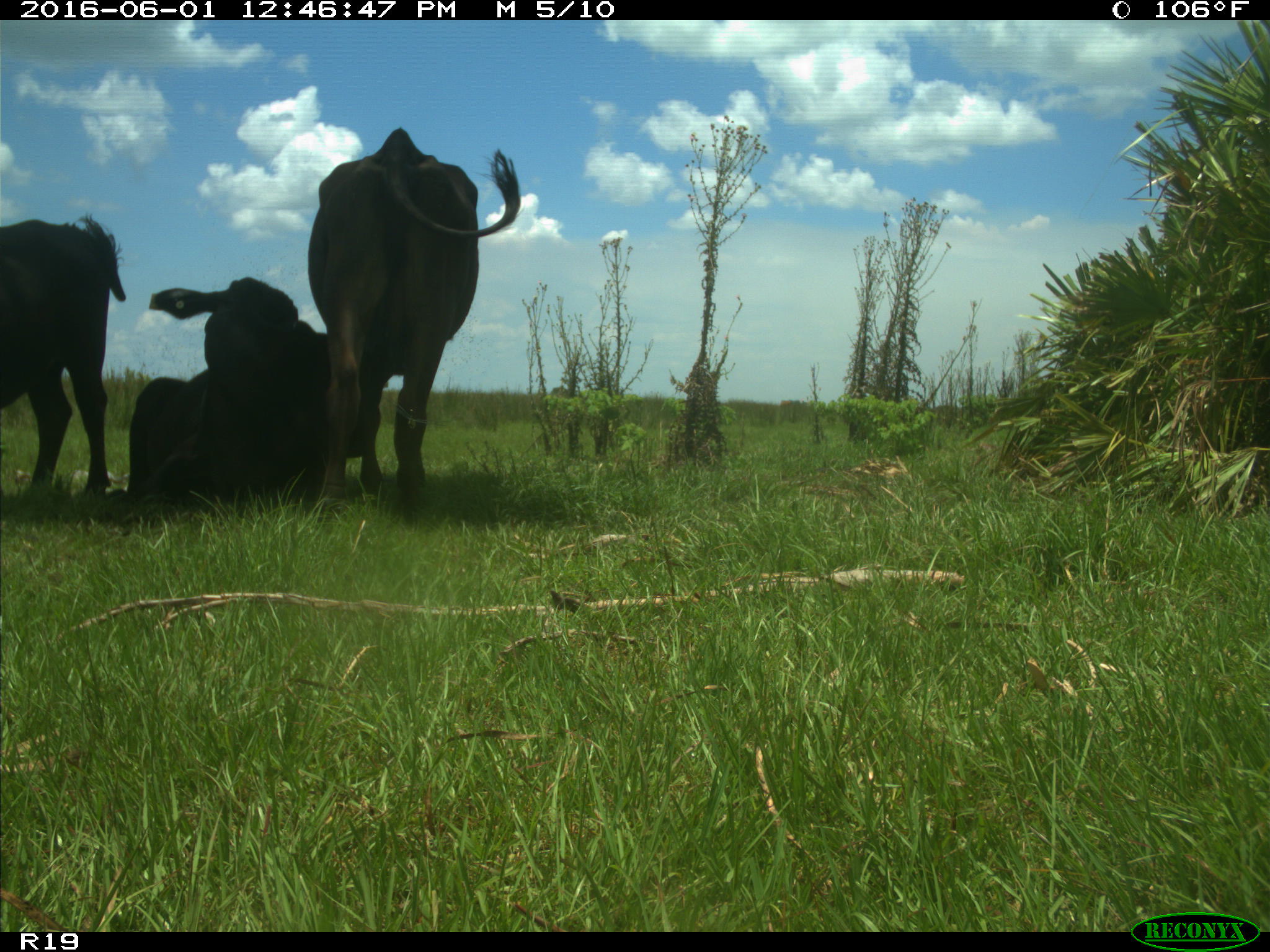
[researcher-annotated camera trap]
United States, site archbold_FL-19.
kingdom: Animalia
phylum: Chordata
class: Mammalia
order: Artiodactyla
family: Bovidae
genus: Bos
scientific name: Bos taurus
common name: domestic cow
Bos taurus (domestic cow).